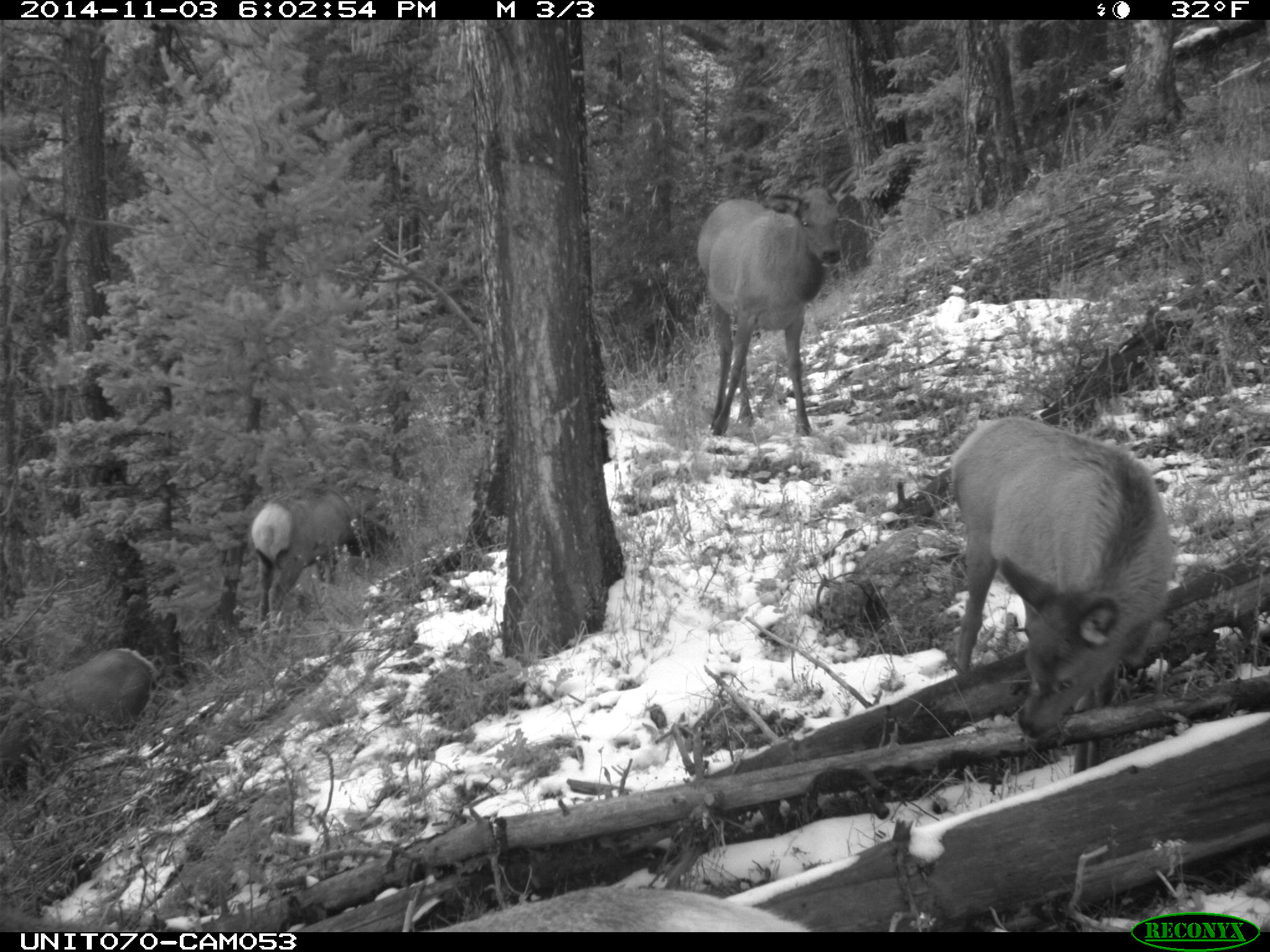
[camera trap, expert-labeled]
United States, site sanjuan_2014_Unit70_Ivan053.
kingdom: Animalia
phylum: Chordata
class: Mammalia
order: Artiodactyla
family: Cervidae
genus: Cervus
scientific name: Cervus elaphus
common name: red deer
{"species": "Cervus elaphus (red deer)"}